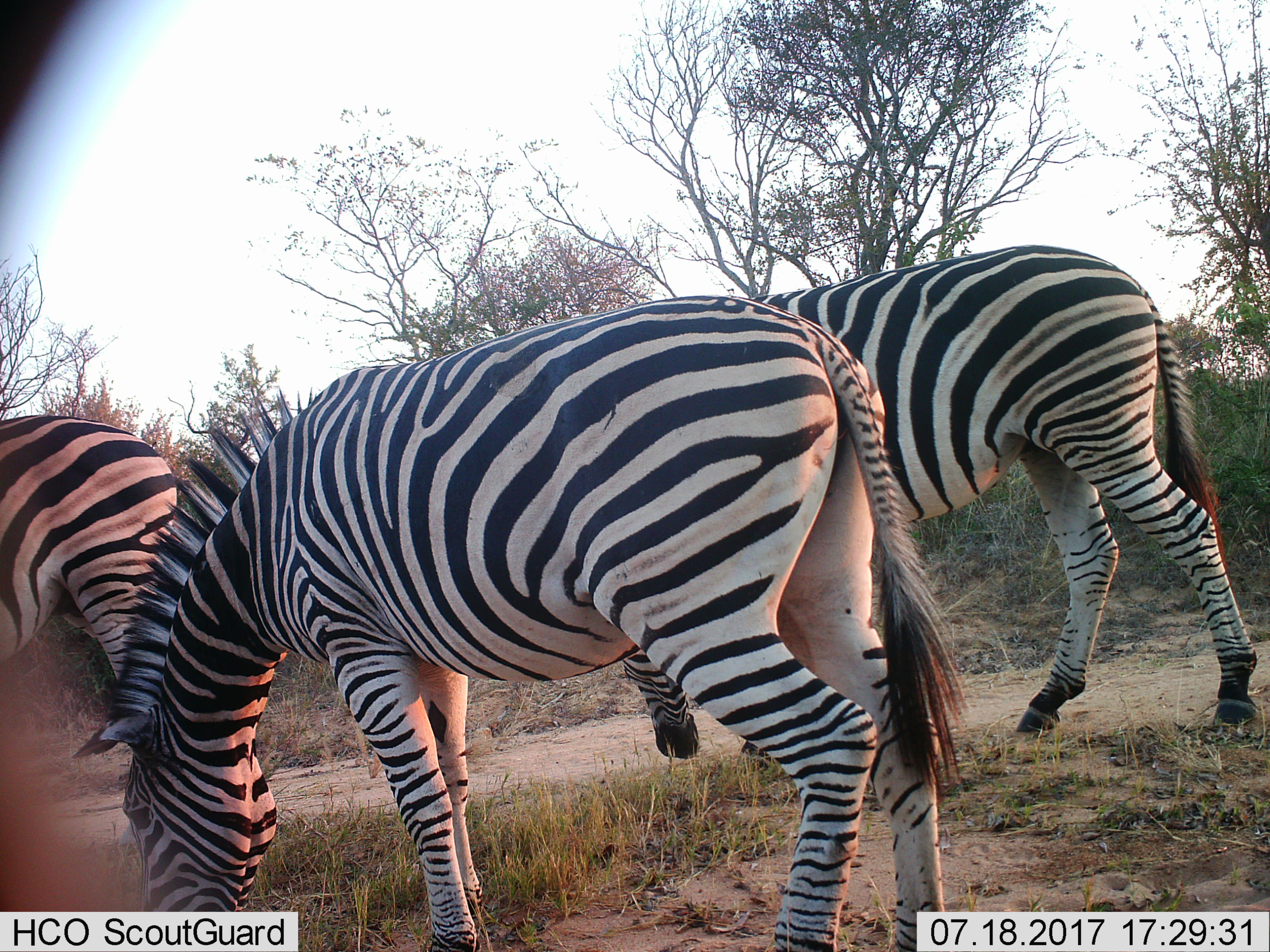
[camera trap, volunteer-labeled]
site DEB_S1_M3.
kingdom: Animalia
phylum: Chordata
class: Mammalia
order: Perissodactyla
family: Equidae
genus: Equus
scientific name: Equus quagga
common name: plains zebra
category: zebraplains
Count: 3.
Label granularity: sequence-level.